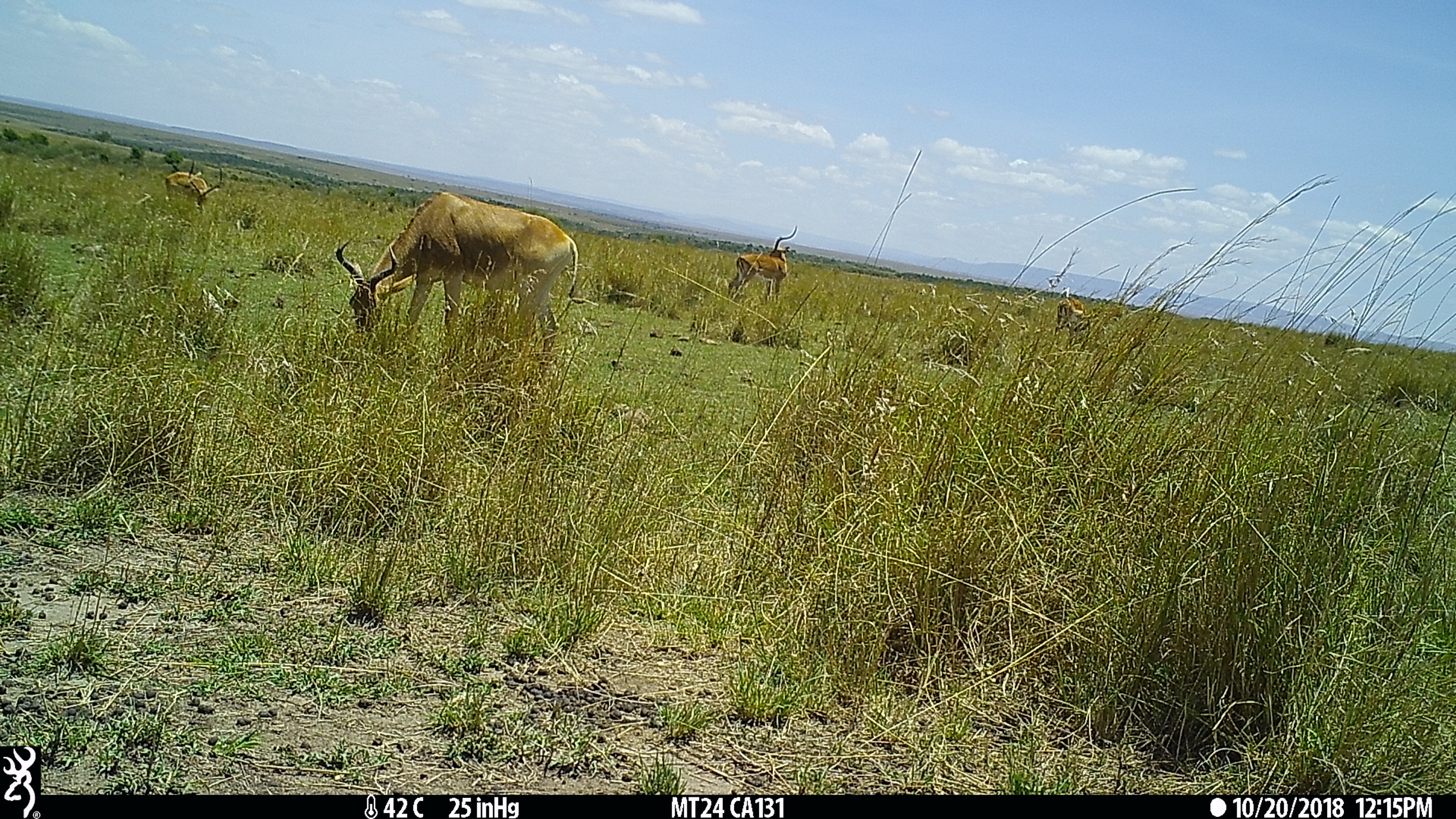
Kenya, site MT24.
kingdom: Animalia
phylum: Chordata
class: Mammalia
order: Artiodactyla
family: Bovidae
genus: Aepyceros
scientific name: Aepyceros melampus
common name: impala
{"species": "impala (Aepyceros melampus)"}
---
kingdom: Animalia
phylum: Chordata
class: Mammalia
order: Artiodactyla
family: Bovidae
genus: Alcelaphus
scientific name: Alcelaphus buselaphus cokii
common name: coke's hartebeest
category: hartebeest cokes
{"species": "hartebeest cokes (coke's hartebeest) (Alcelaphus buselaphus cokii)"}